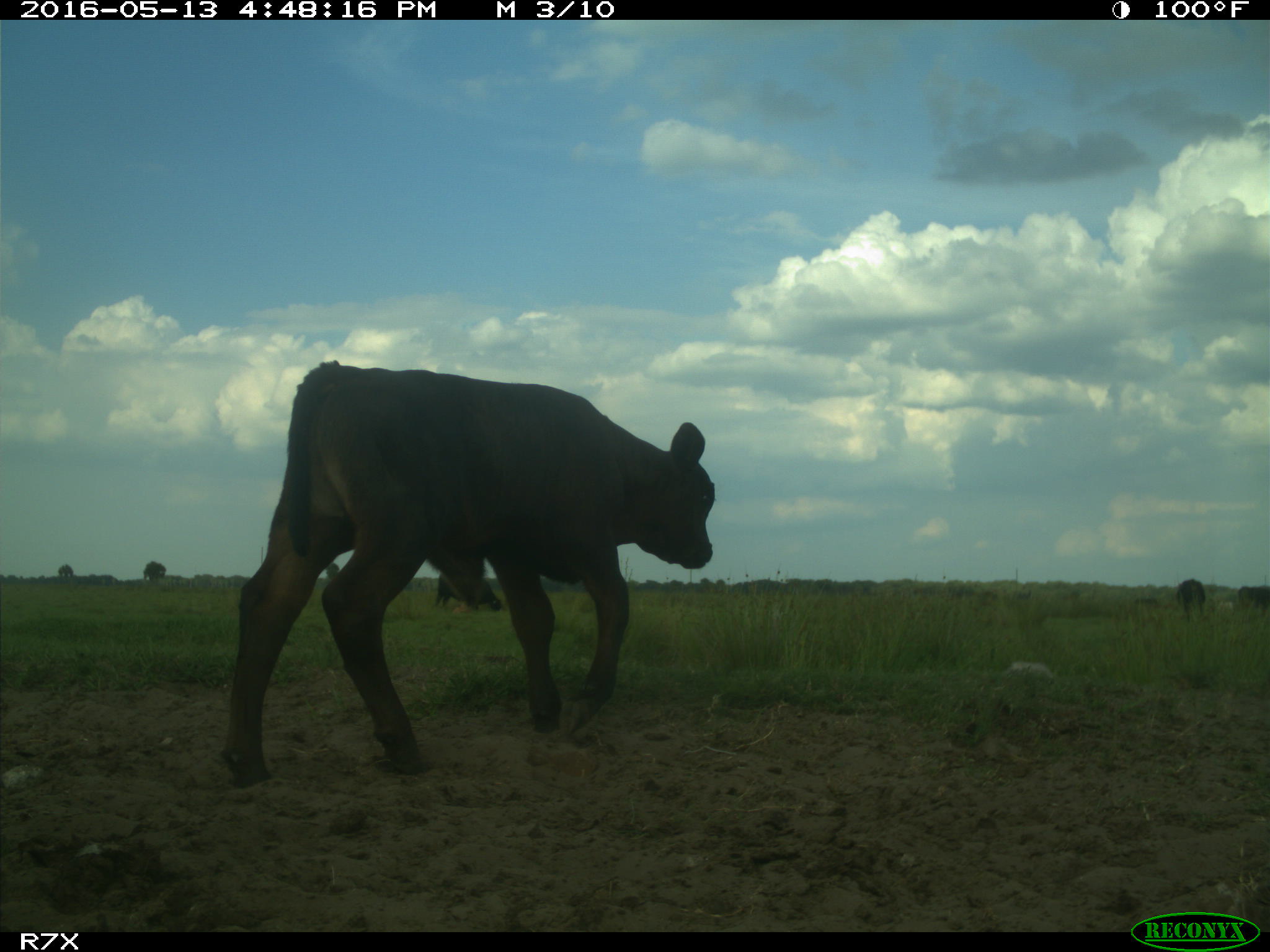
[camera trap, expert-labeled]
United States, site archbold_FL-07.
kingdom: Animalia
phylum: Chordata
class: Mammalia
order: Artiodactyla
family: Bovidae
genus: Bos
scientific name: Bos taurus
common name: domestic cow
Bos taurus (domestic cow).